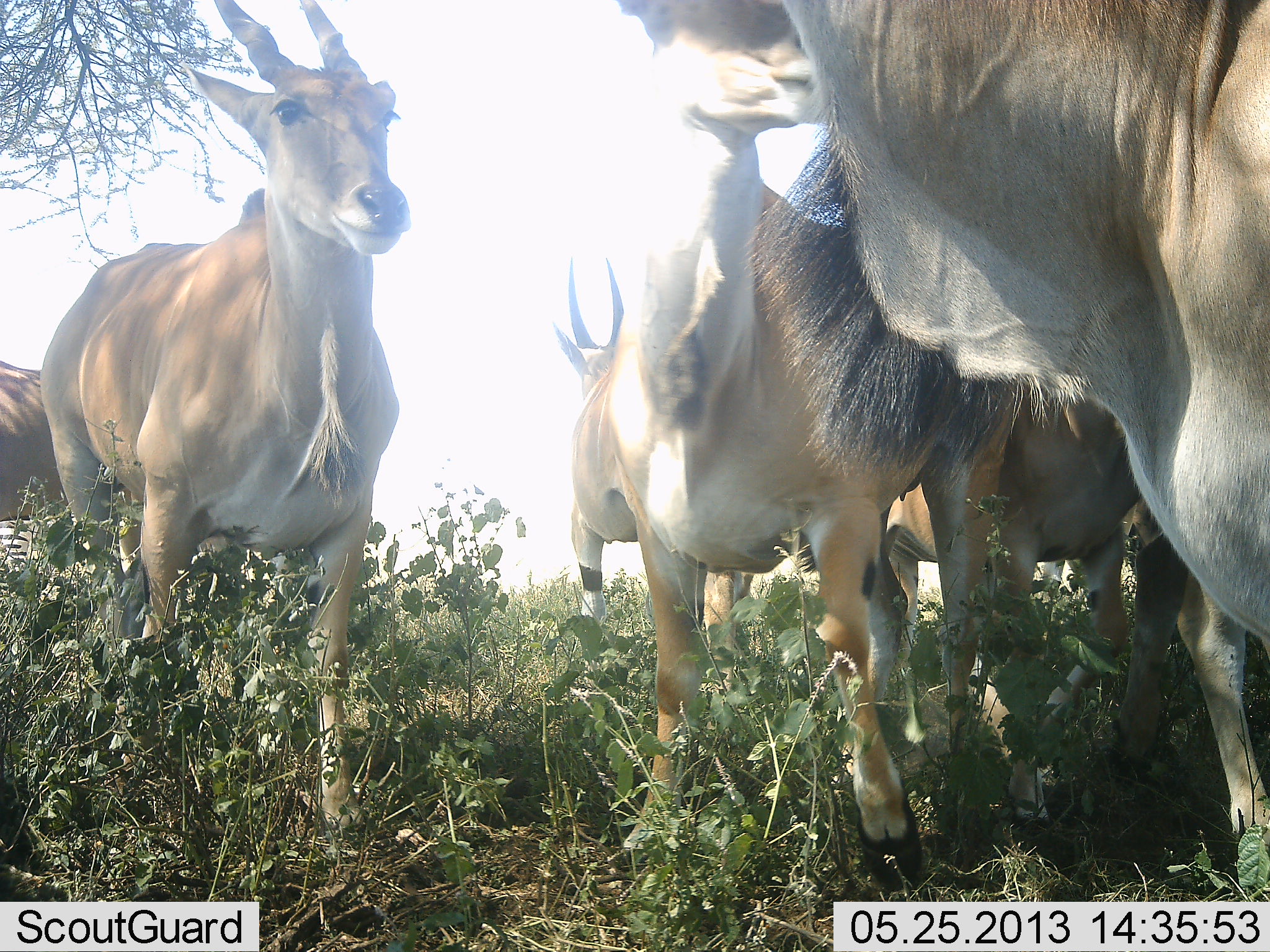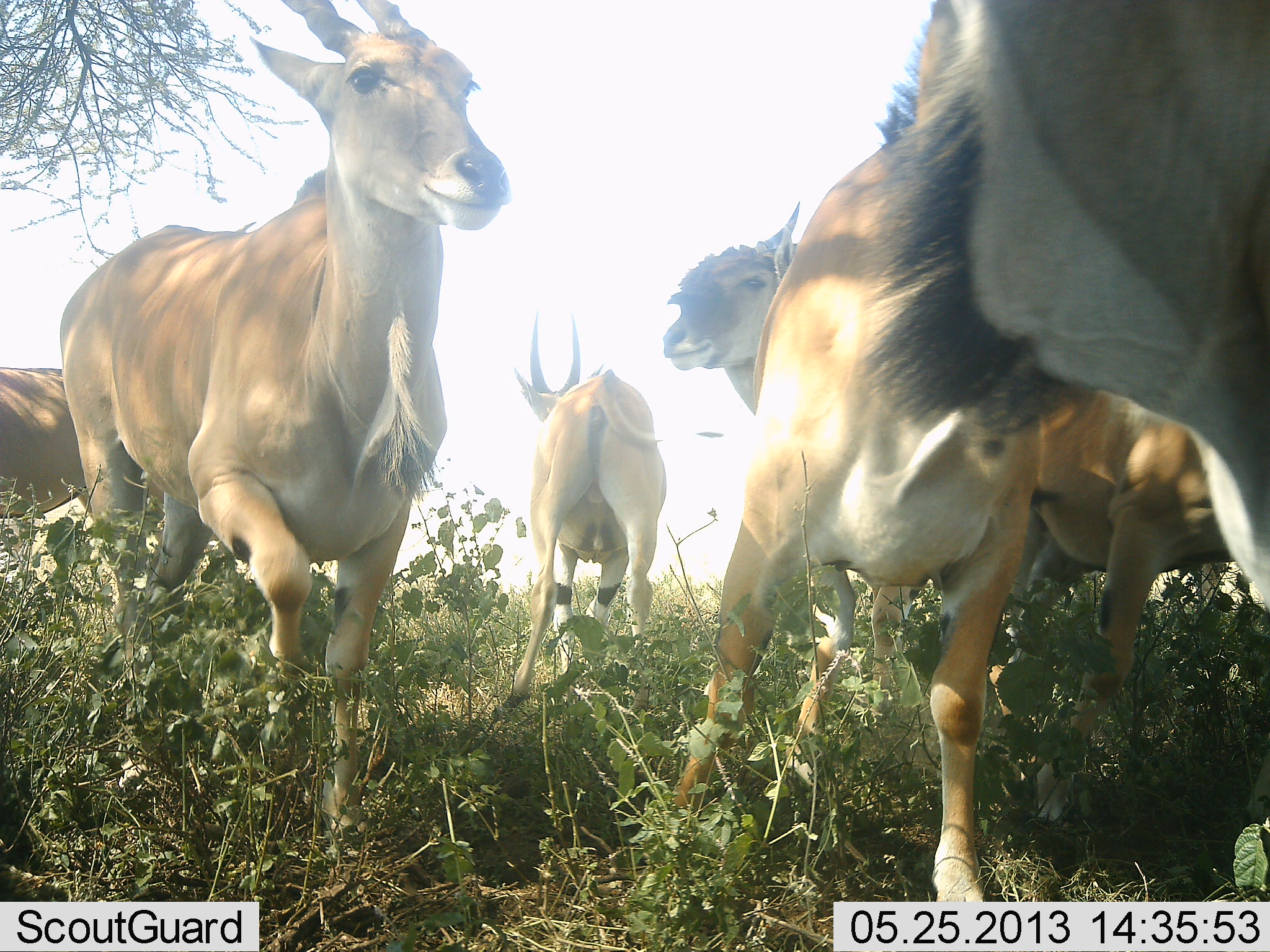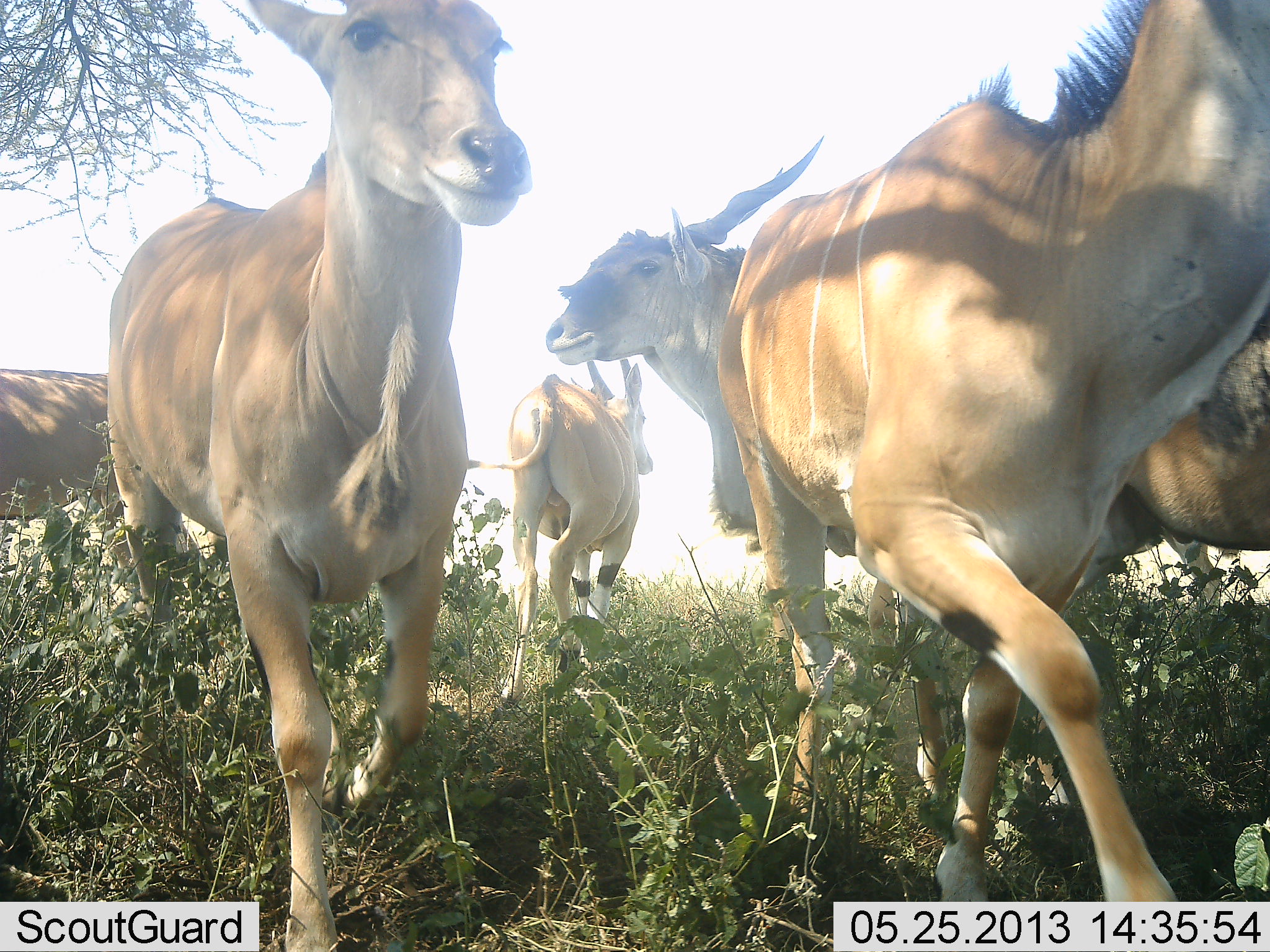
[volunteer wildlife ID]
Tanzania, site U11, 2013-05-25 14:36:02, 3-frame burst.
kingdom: Animalia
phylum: Chordata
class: Mammalia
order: Artiodactyla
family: Bovidae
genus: Tragelaphus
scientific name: Tragelaphus oryx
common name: eland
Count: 6.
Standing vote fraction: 38%.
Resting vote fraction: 0%.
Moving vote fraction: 85%.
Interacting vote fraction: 0%.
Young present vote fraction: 0%.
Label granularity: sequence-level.